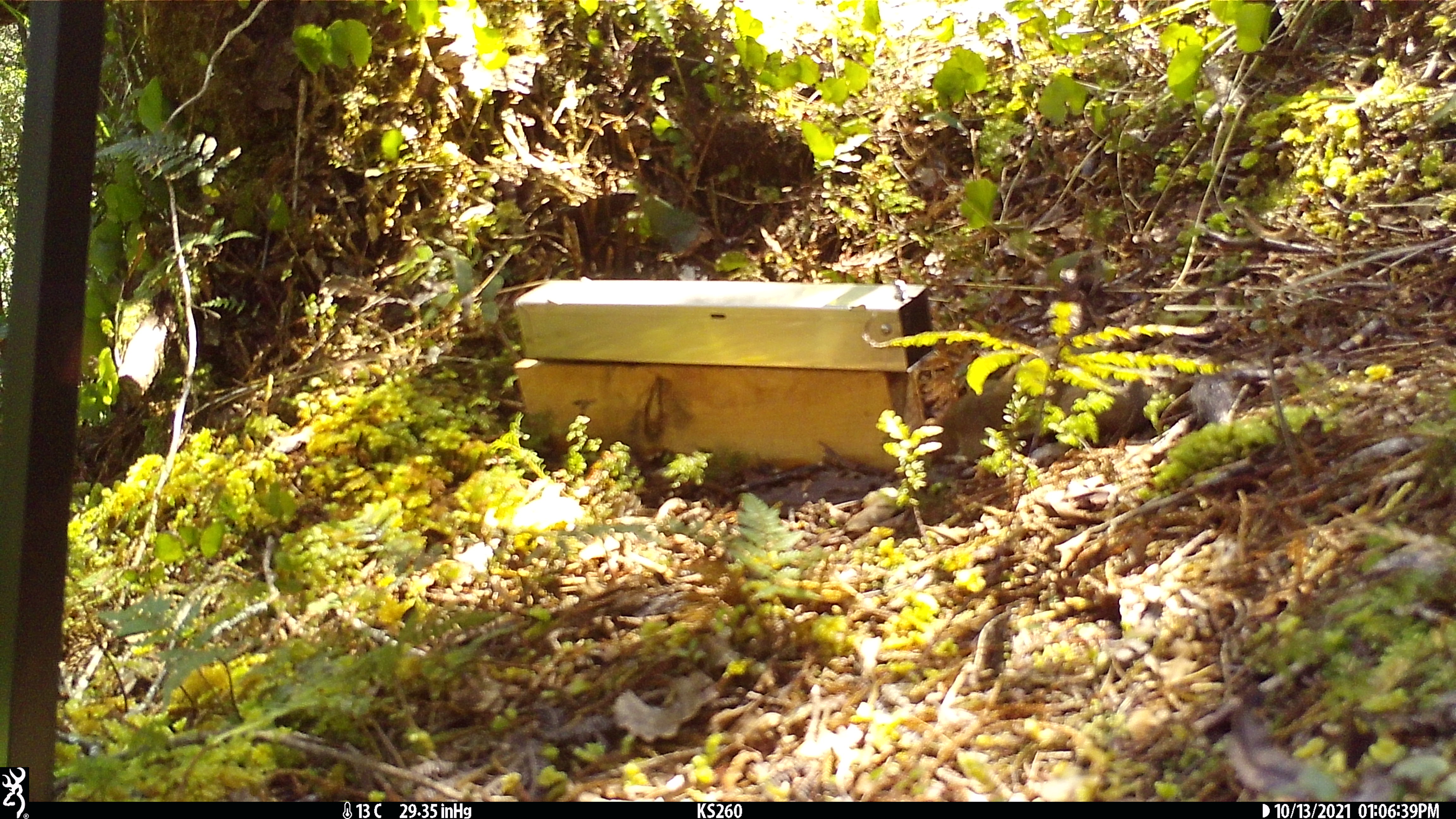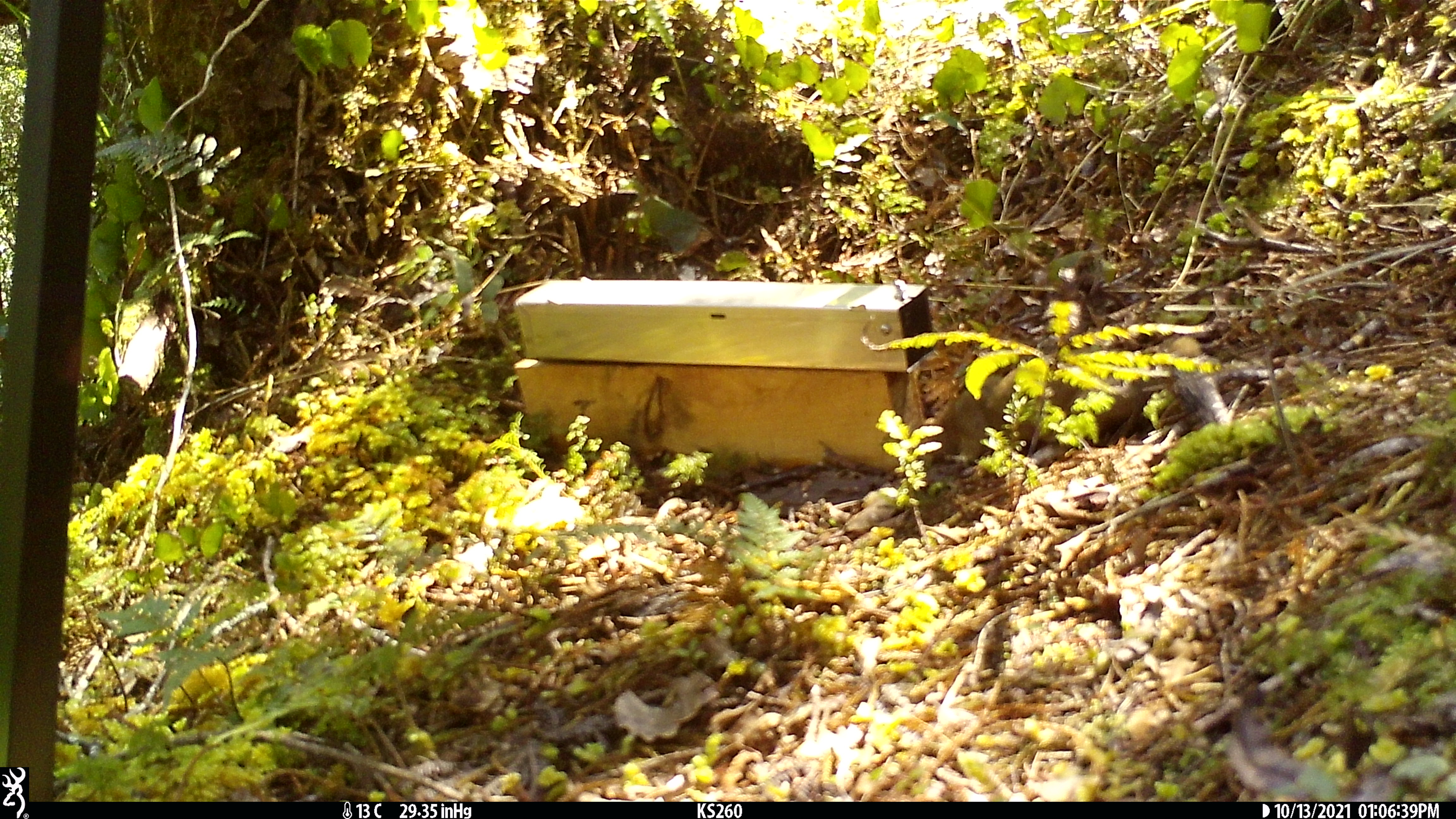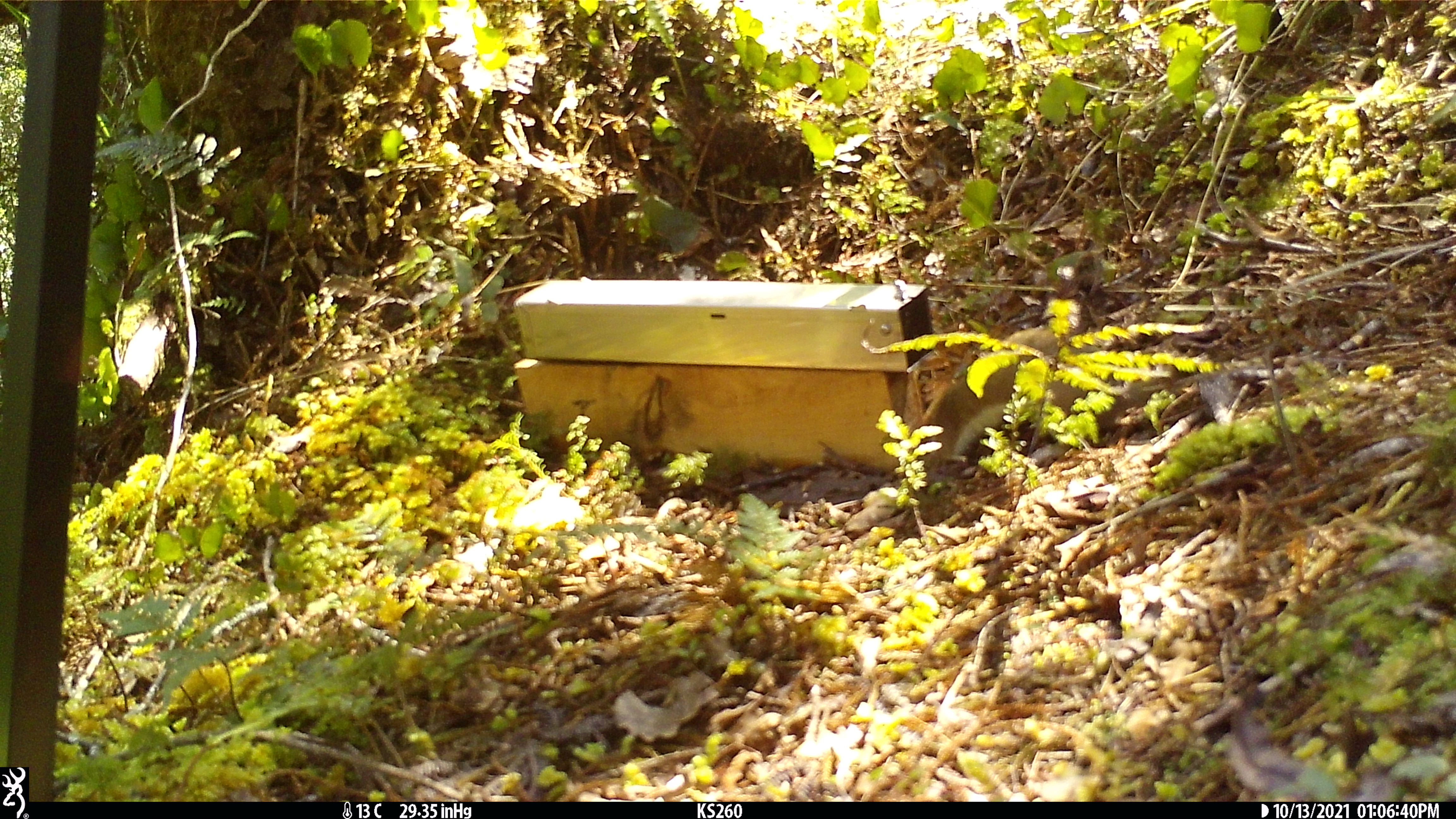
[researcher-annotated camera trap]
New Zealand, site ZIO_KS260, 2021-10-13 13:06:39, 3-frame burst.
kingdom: Animalia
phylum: Chordata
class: Mammalia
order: Carnivora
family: Mustelidae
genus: Mustela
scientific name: Mustela erminea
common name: stoat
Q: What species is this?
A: Stoat (Mustela erminea).